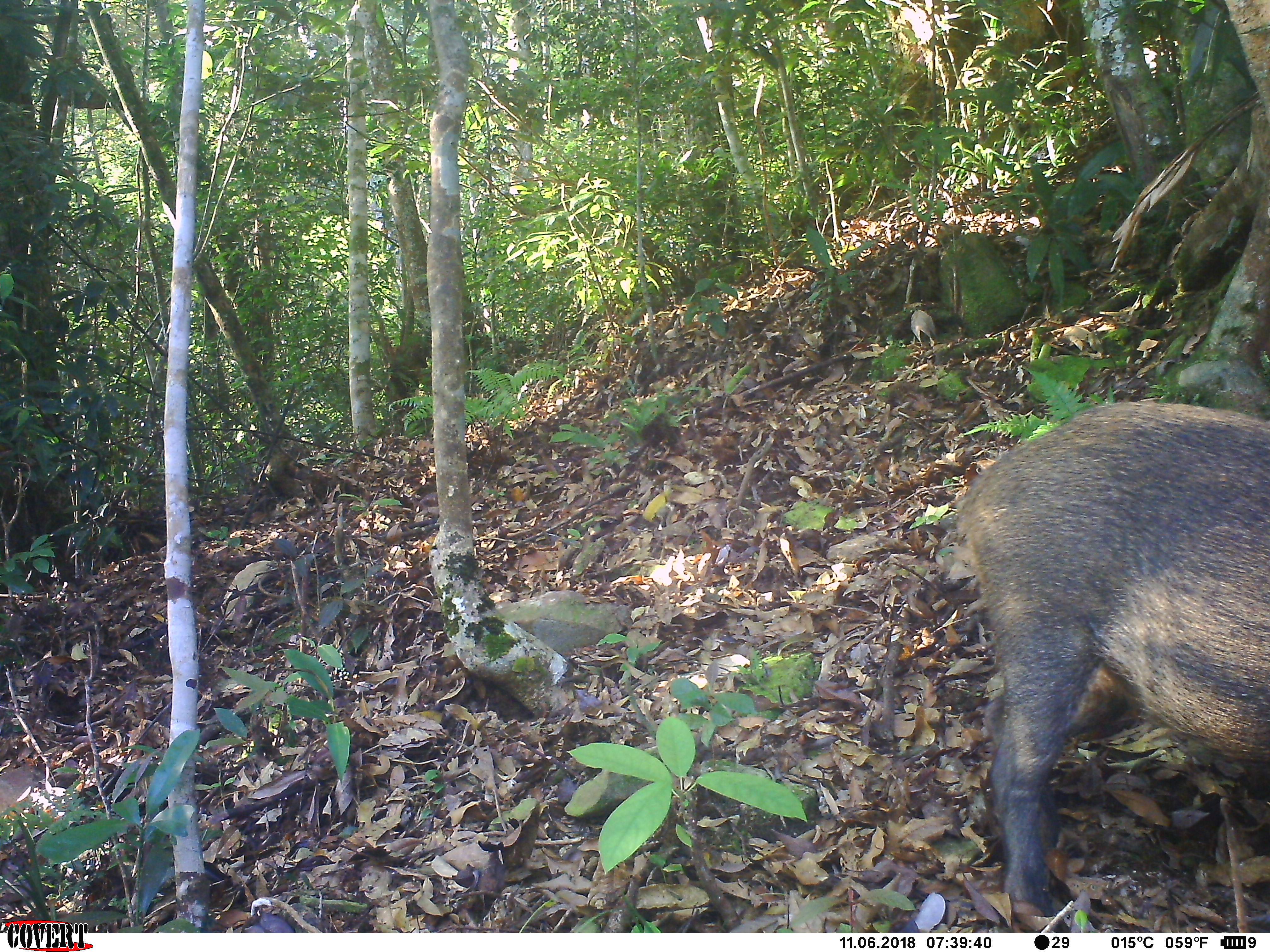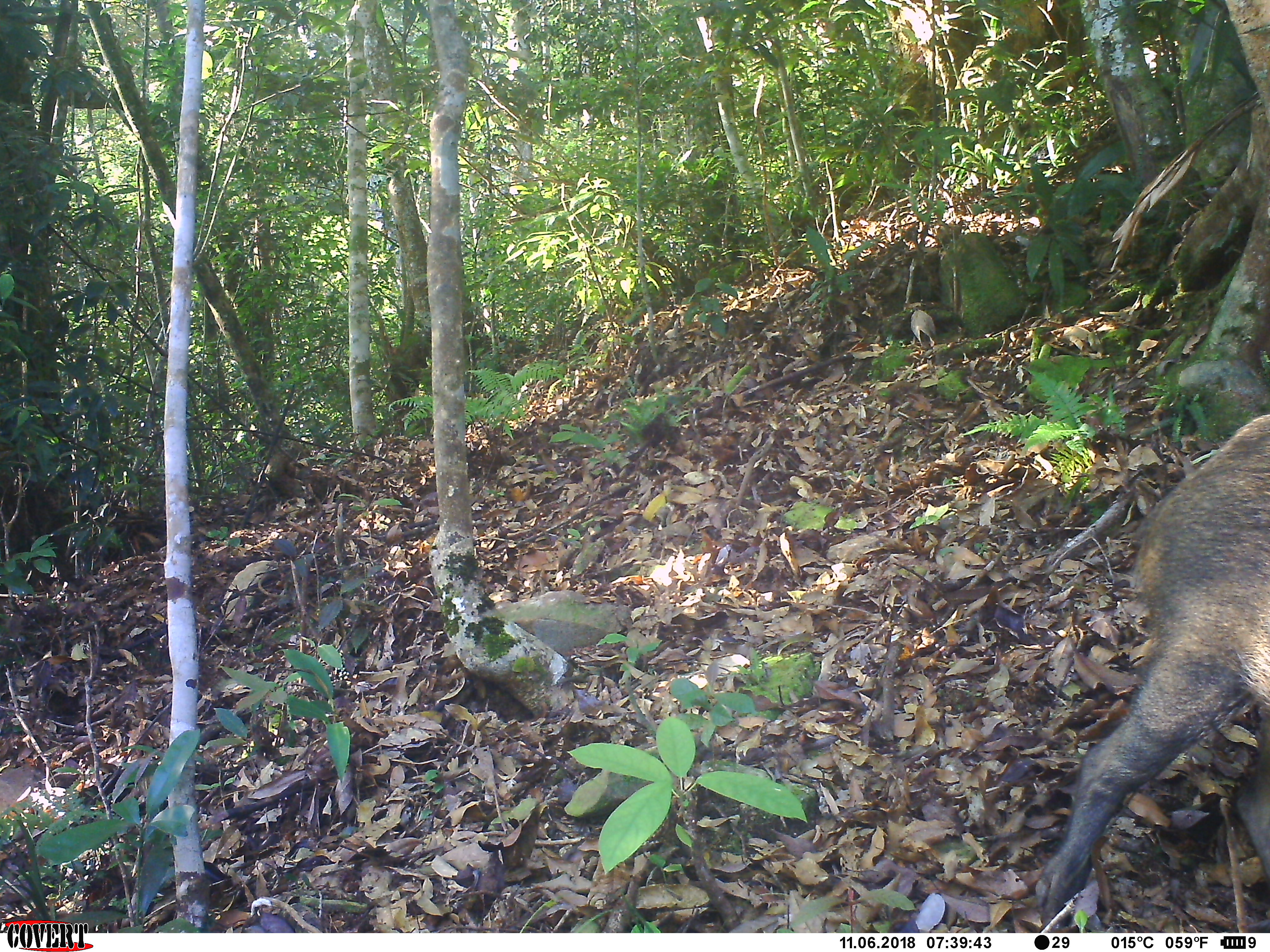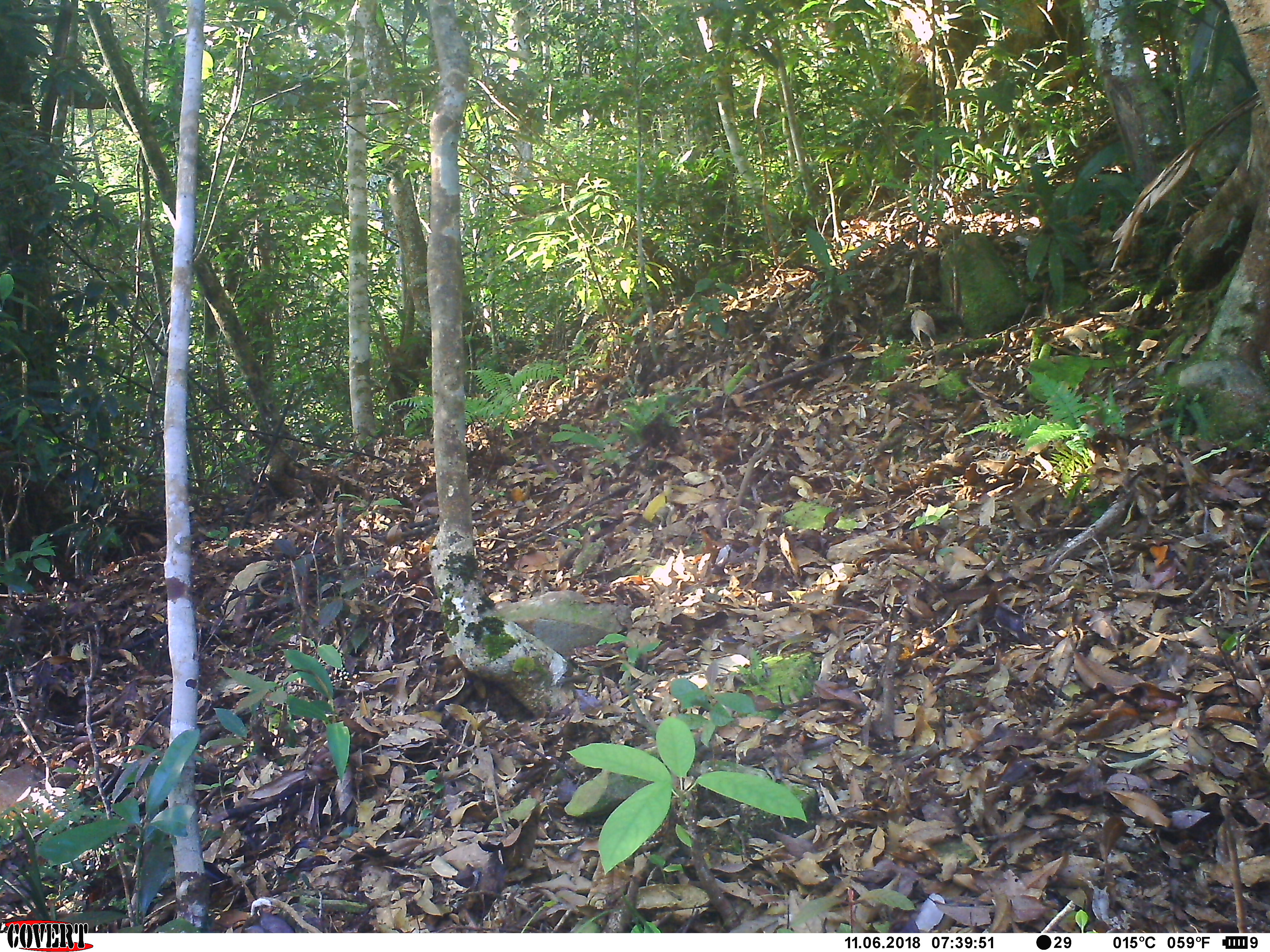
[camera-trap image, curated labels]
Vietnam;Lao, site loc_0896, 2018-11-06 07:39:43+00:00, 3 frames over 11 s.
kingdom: Animalia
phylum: Chordata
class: Mammalia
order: Artiodactyla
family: Suidae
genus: Sus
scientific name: Sus scrofa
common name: eurasian wild pig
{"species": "eurasian wild pig (Sus scrofa)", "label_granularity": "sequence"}